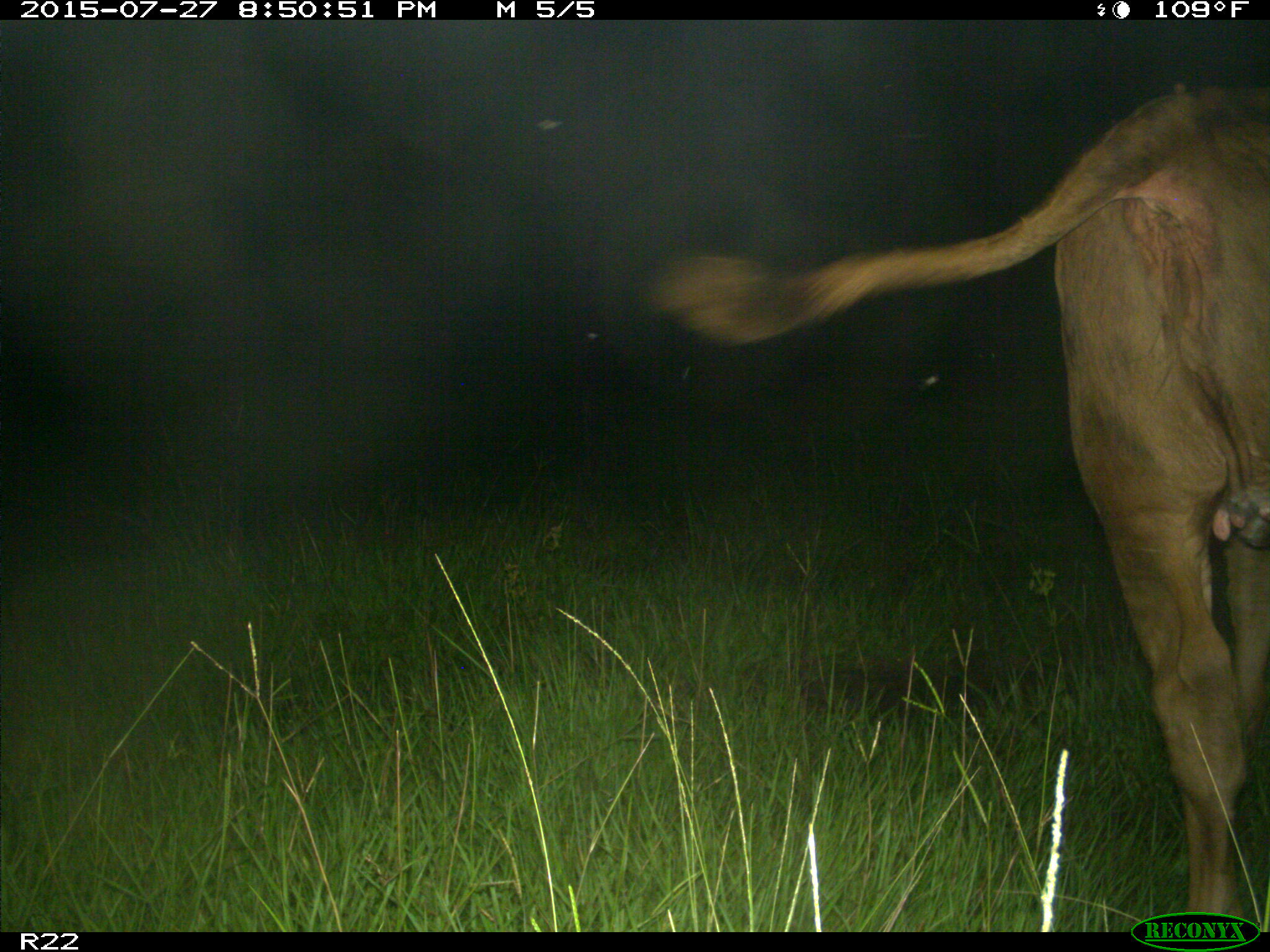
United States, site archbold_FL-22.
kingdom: Animalia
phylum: Chordata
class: Mammalia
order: Artiodactyla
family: Bovidae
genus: Bos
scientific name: Bos taurus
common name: domestic cow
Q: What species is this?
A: Bos taurus (domestic cow).